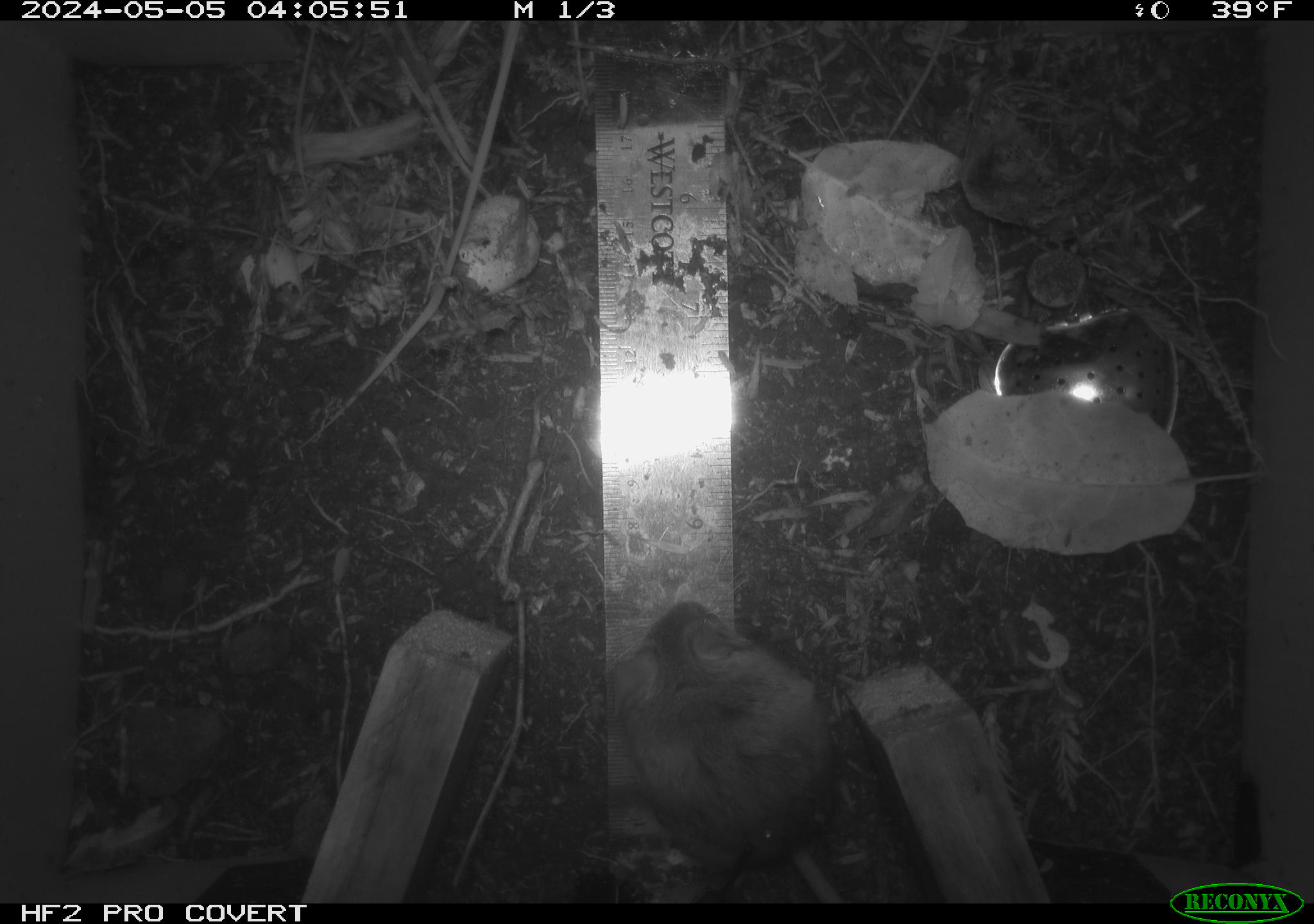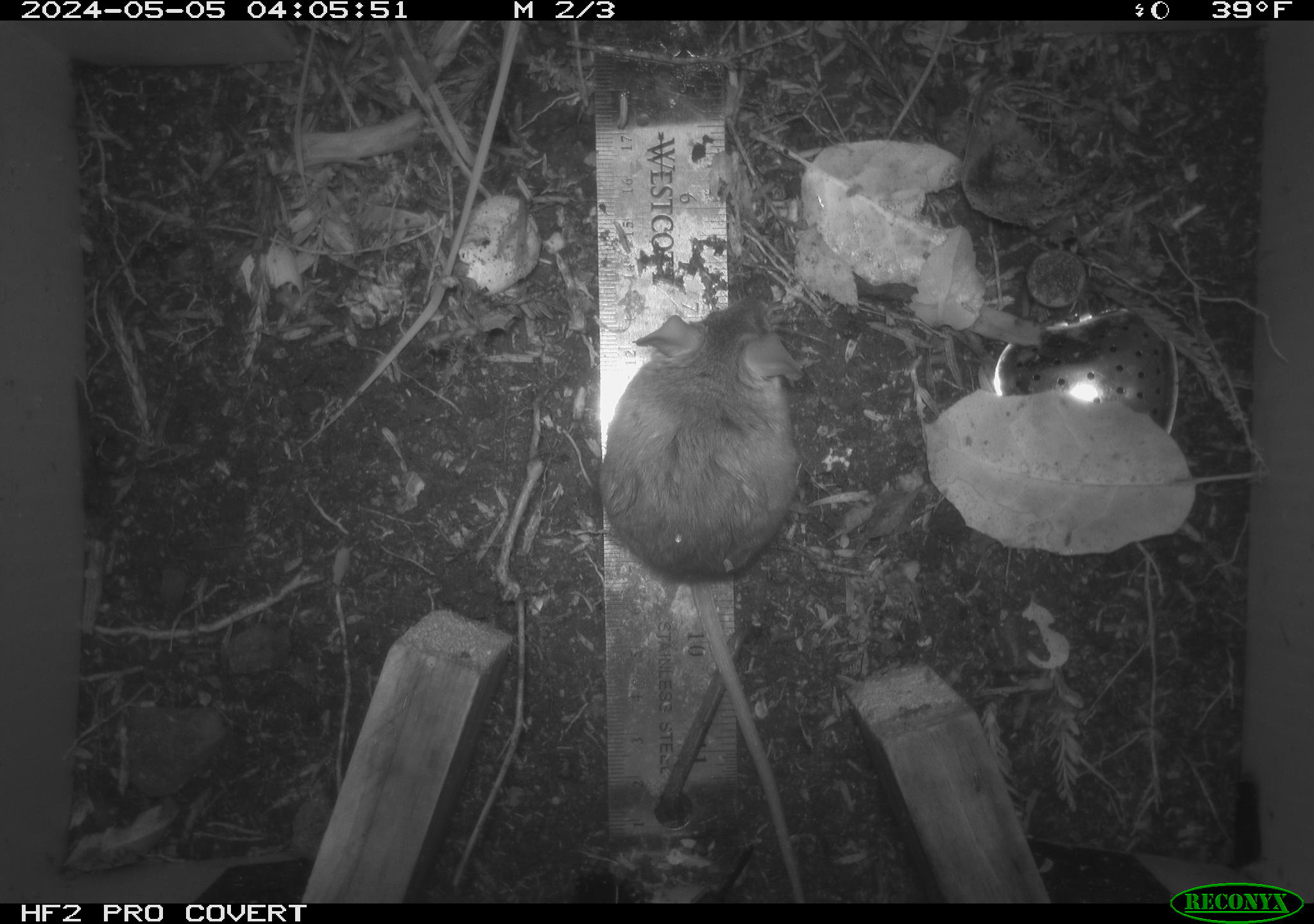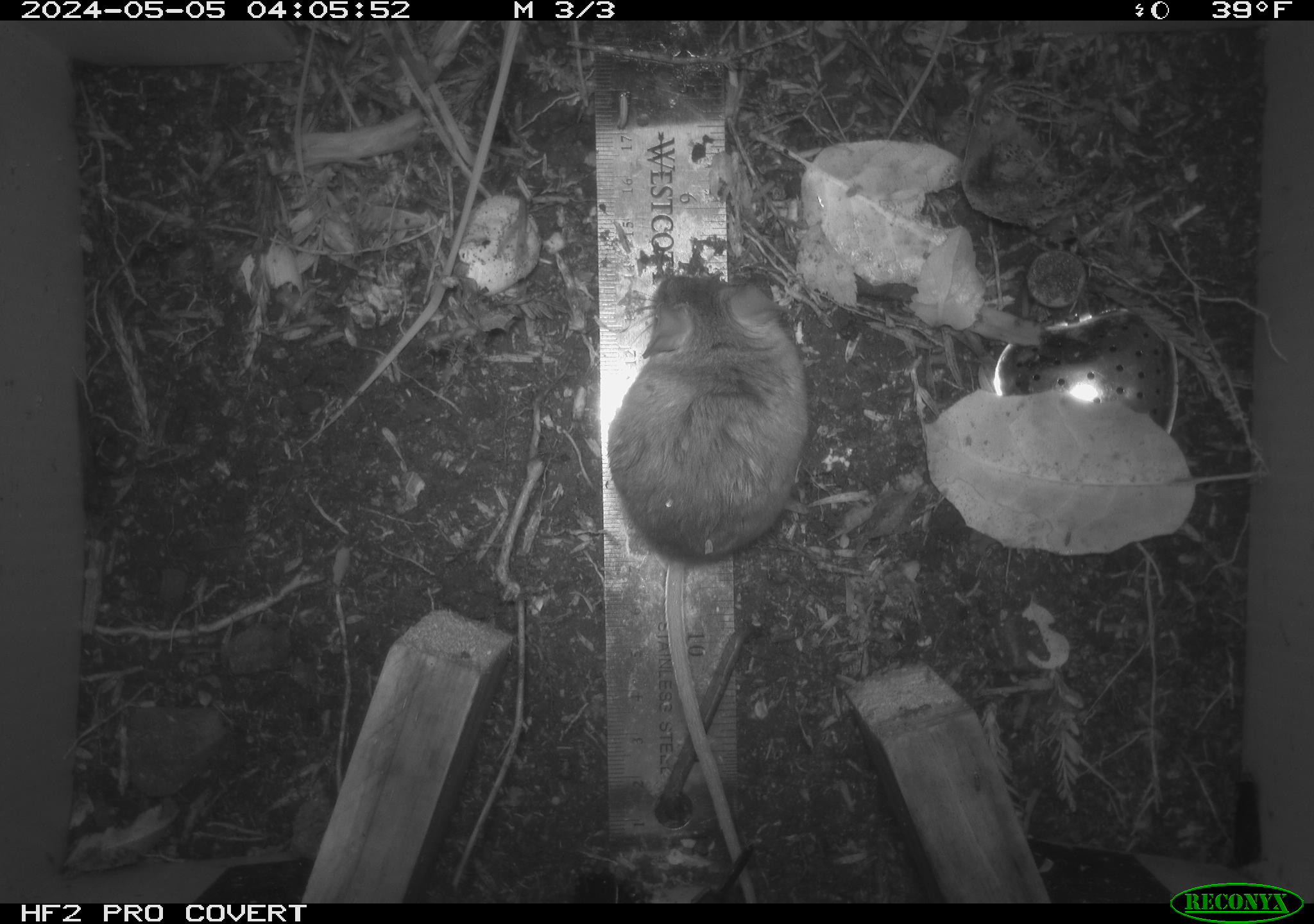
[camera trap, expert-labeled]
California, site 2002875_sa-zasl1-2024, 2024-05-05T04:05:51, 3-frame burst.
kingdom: Animalia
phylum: Chordata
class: Mammalia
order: Rodentia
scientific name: Rodentia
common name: mouse species